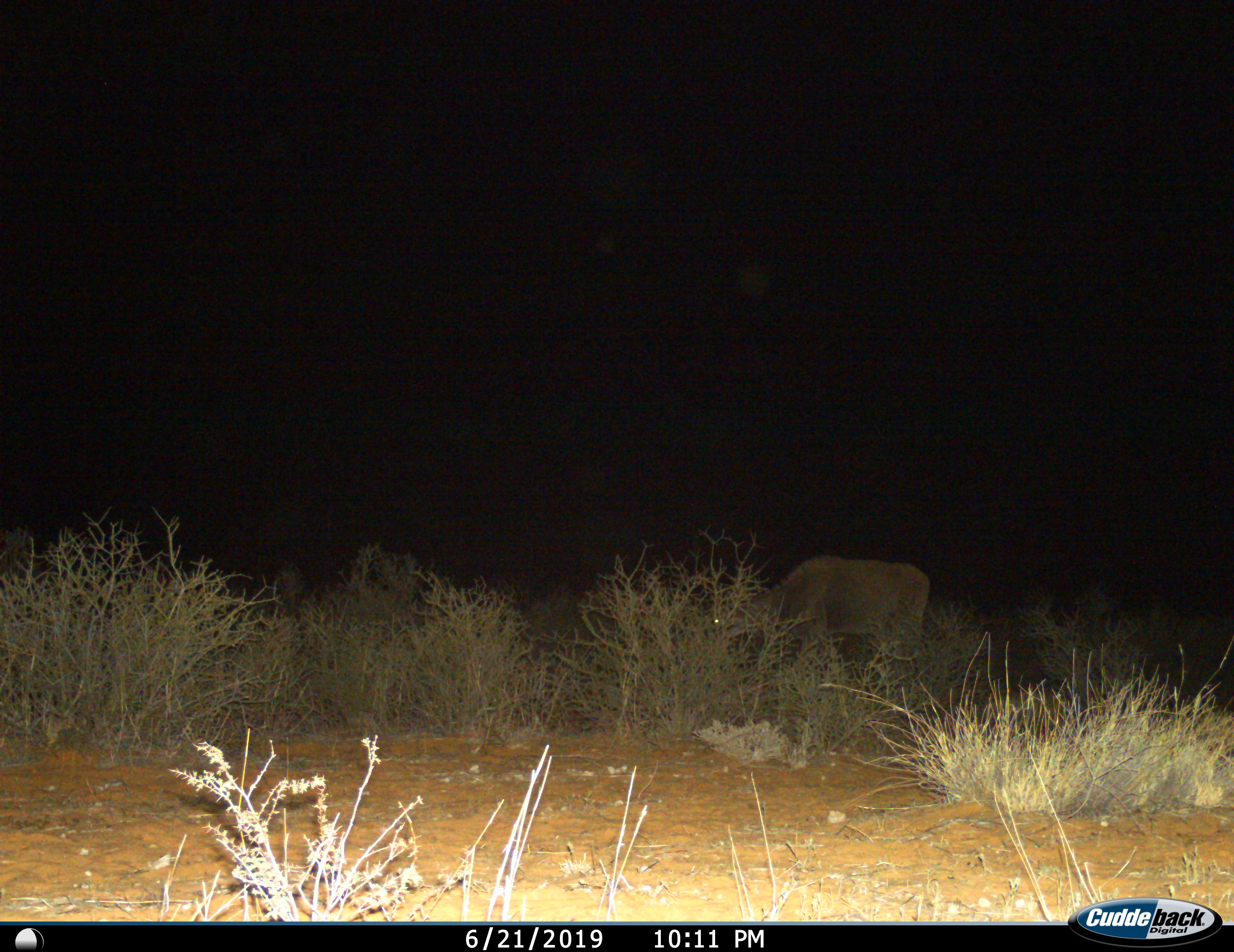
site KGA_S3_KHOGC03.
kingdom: Animalia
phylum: Chordata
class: Mammalia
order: Artiodactyla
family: Bovidae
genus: Tragelaphus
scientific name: Tragelaphus oryx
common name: eland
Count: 1.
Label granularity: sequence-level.